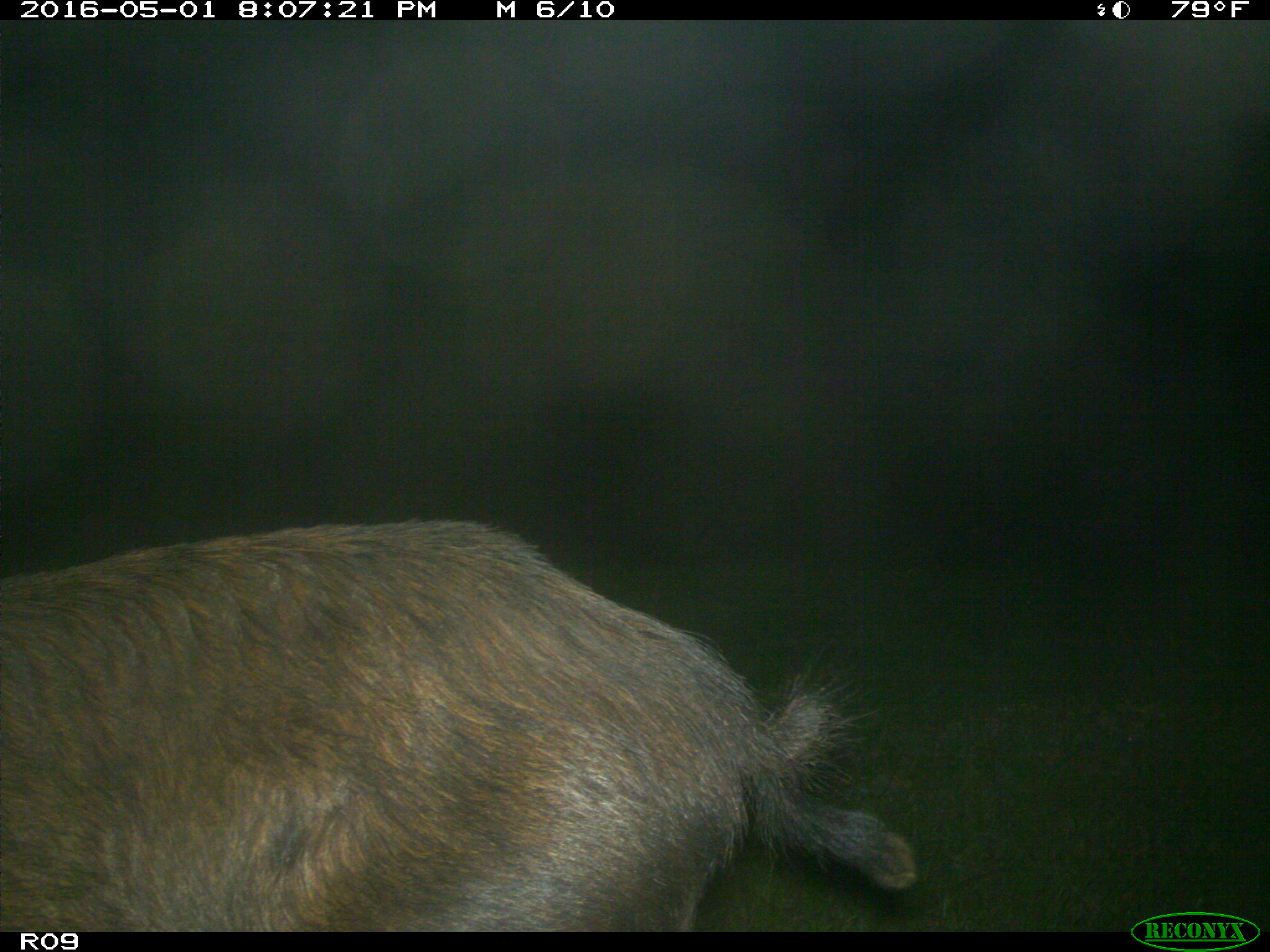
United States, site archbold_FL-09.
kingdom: Animalia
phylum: Chordata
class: Mammalia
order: Artiodactyla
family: Suidae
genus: Sus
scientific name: Sus scrofa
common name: wild boar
Sus scrofa (wild boar).